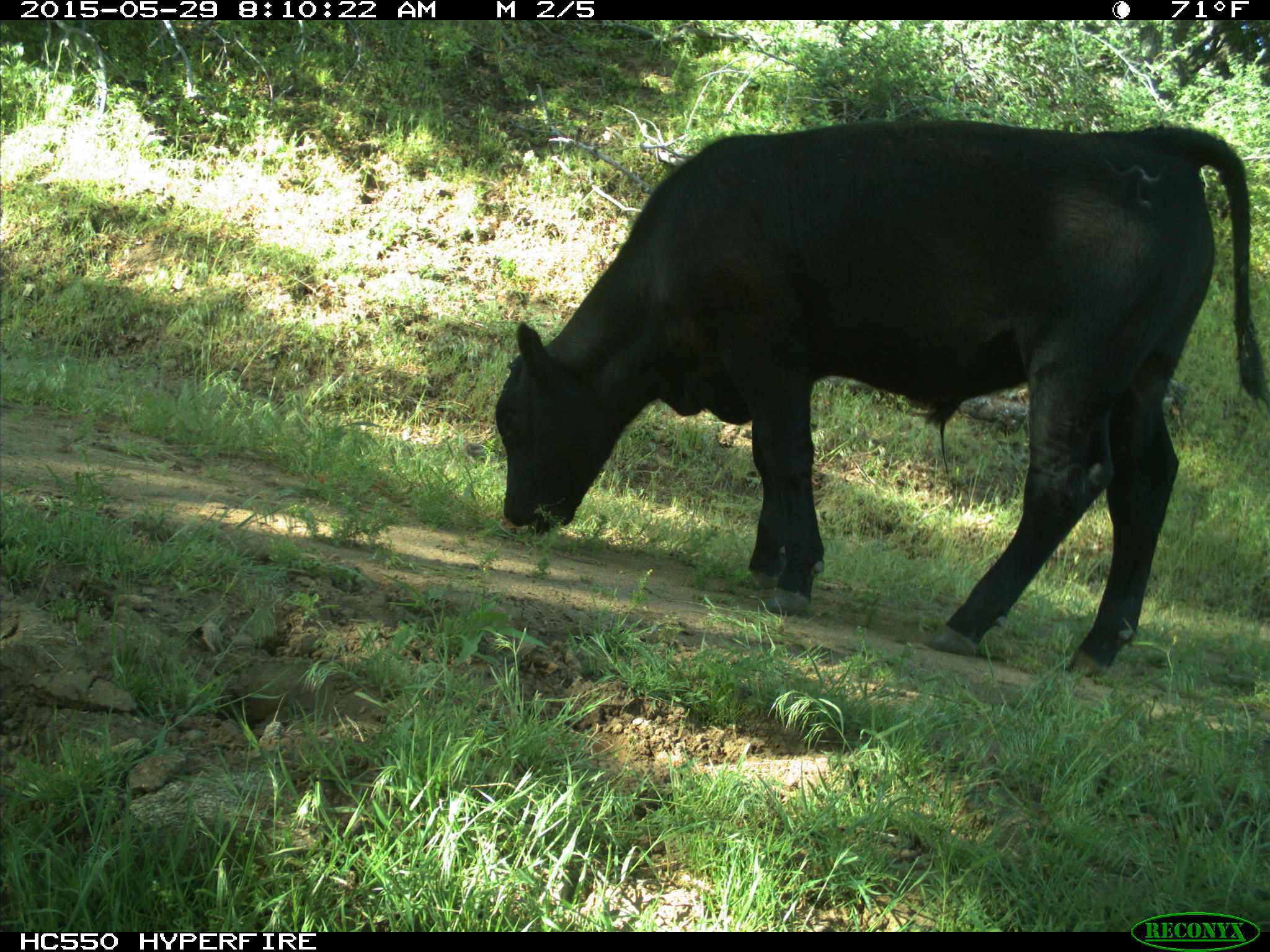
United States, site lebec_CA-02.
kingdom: Animalia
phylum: Chordata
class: Mammalia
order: Artiodactyla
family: Bovidae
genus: Bos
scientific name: Bos taurus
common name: domestic cow